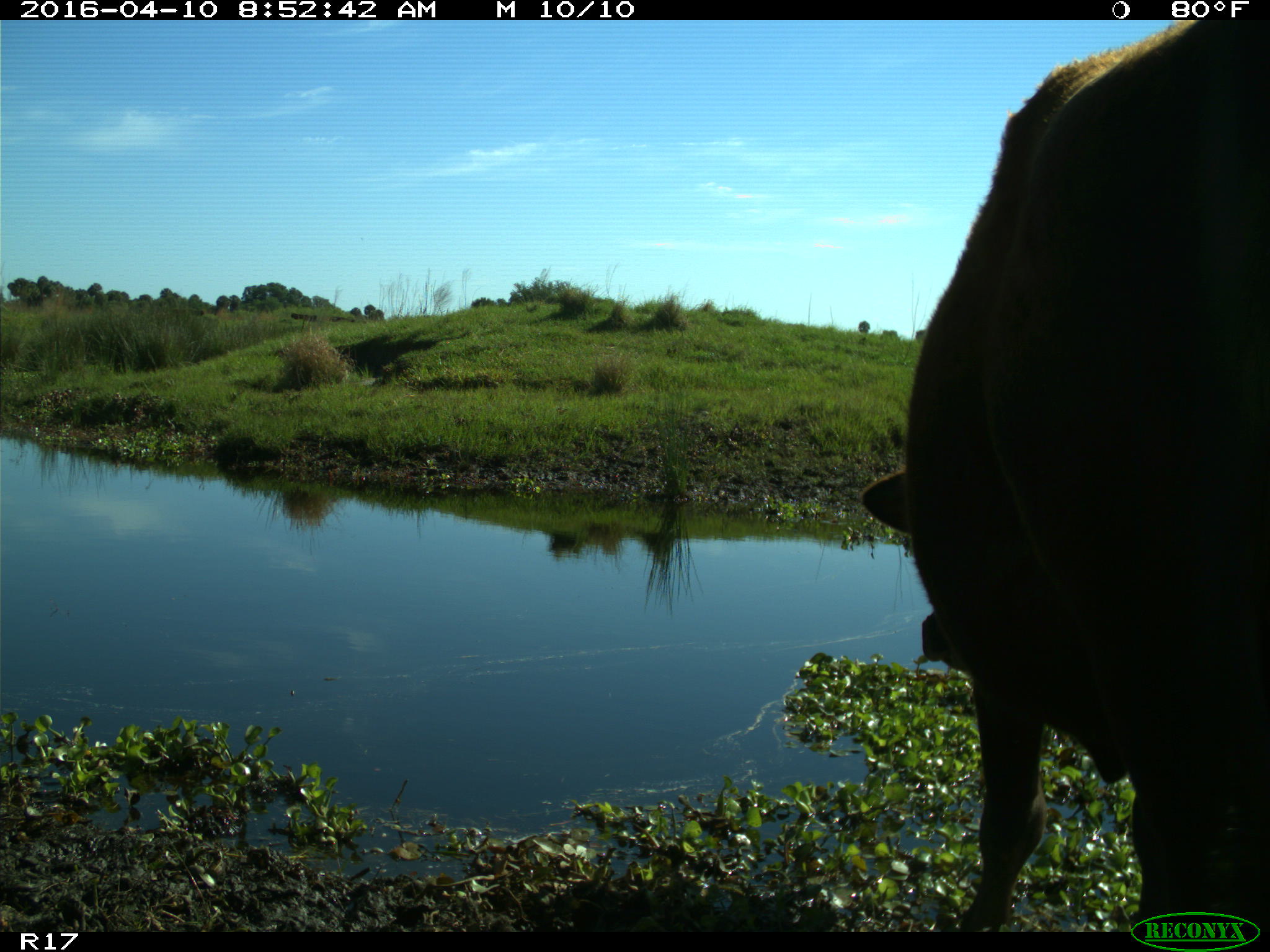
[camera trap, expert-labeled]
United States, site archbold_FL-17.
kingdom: Animalia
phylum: Chordata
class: Mammalia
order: Artiodactyla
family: Bovidae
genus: Bos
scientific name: Bos taurus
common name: domestic cow